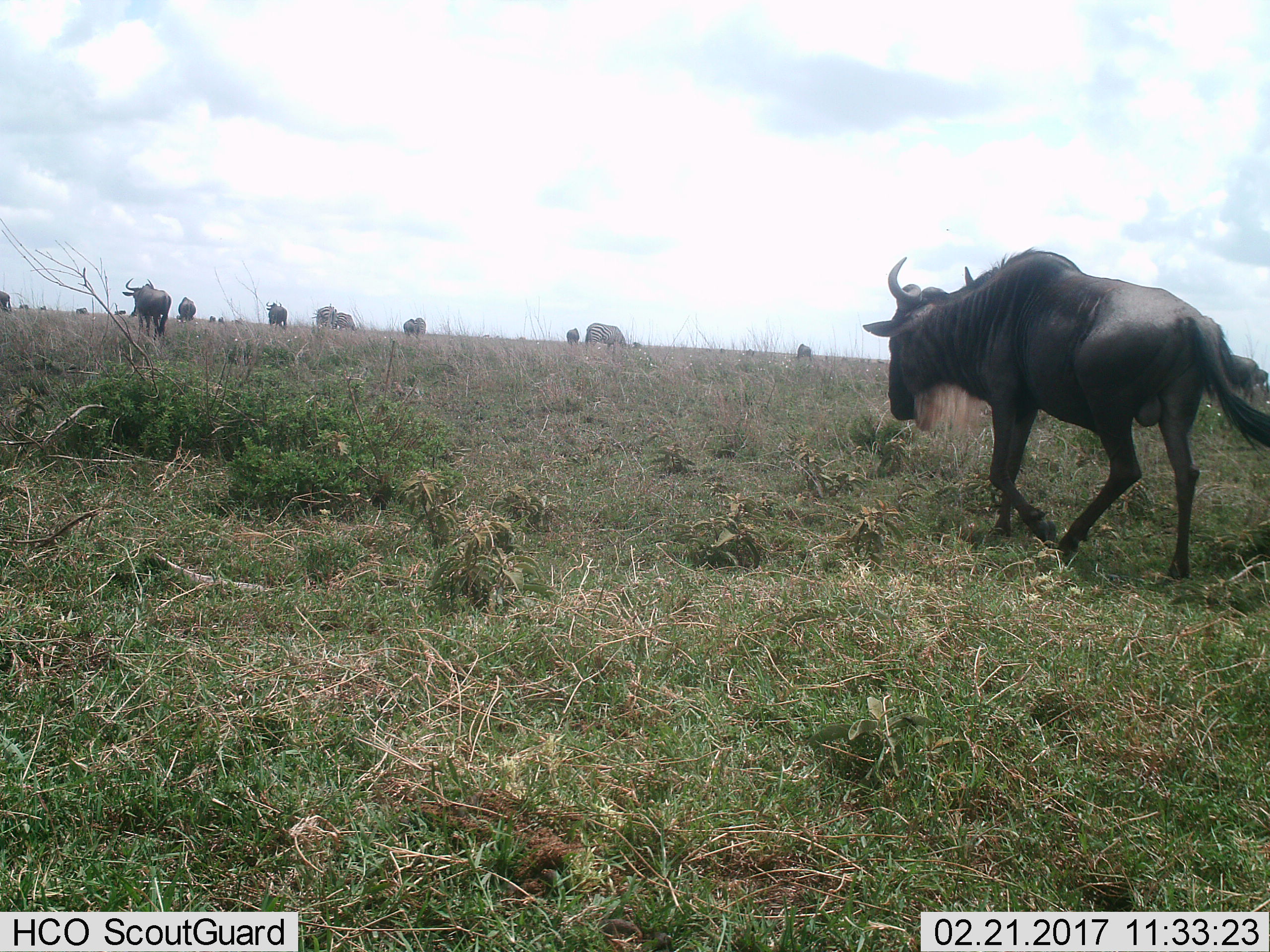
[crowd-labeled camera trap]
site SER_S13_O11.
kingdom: Animalia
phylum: Chordata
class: Mammalia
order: Artiodactyla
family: Bovidae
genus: Connochaetes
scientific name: Connochaetes taurinus taurinus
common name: blue wildebeest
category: wildebeestblue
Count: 11-50.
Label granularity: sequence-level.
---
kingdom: Animalia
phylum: Chordata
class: Mammalia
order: Perissodactyla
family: Equidae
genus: Equus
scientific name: Equus quagga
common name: plains zebra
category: zebraplains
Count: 4.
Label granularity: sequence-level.